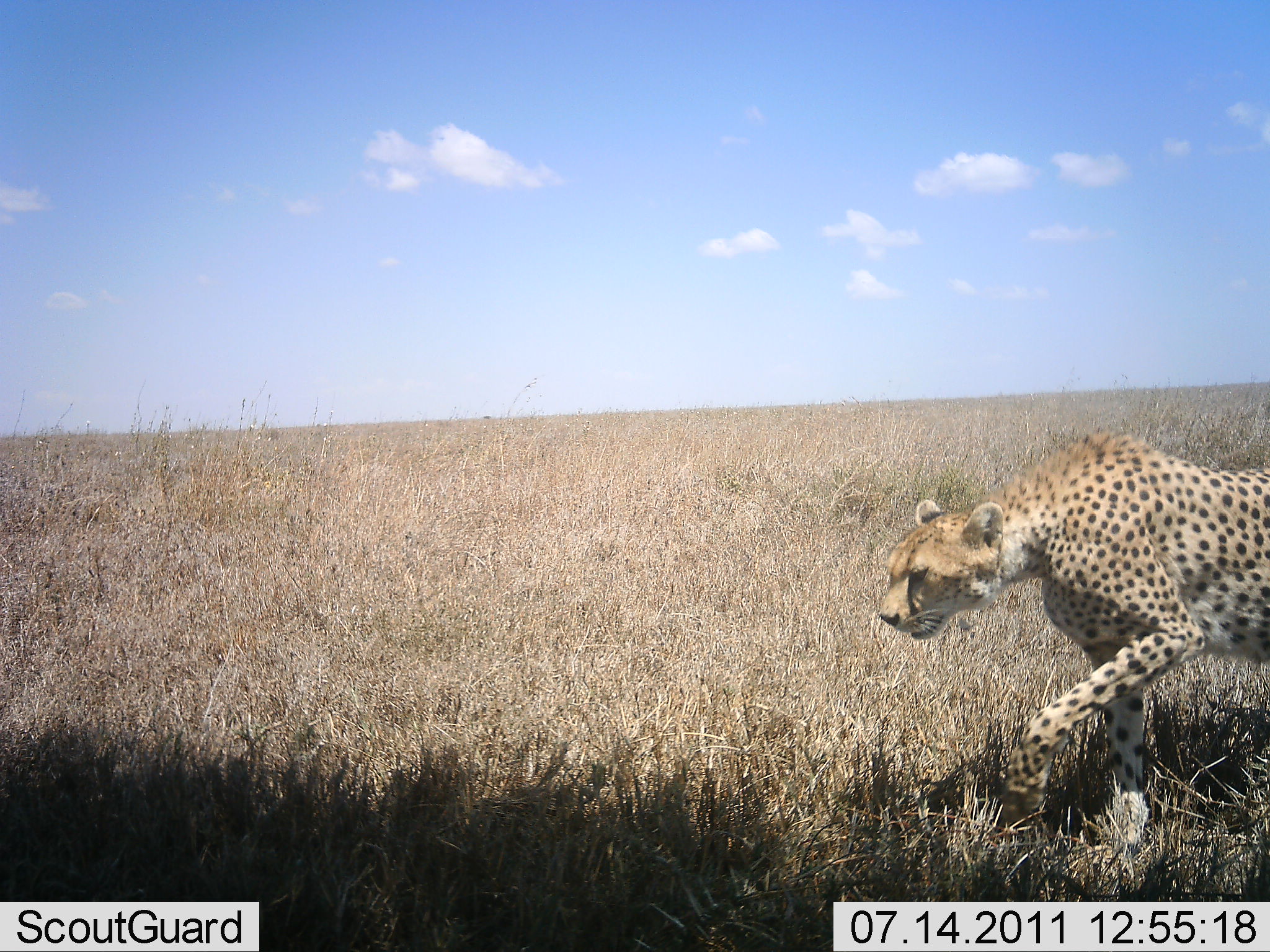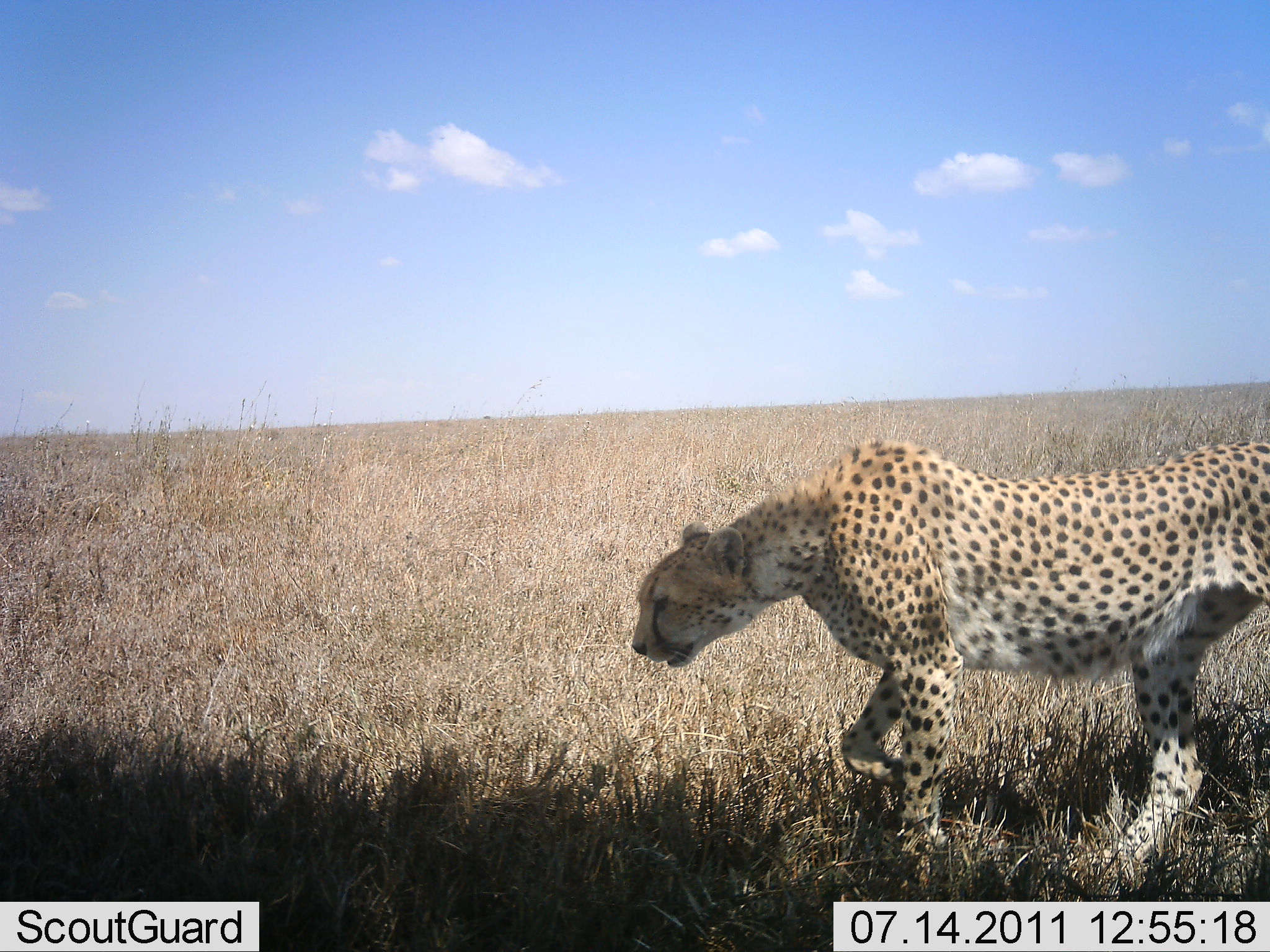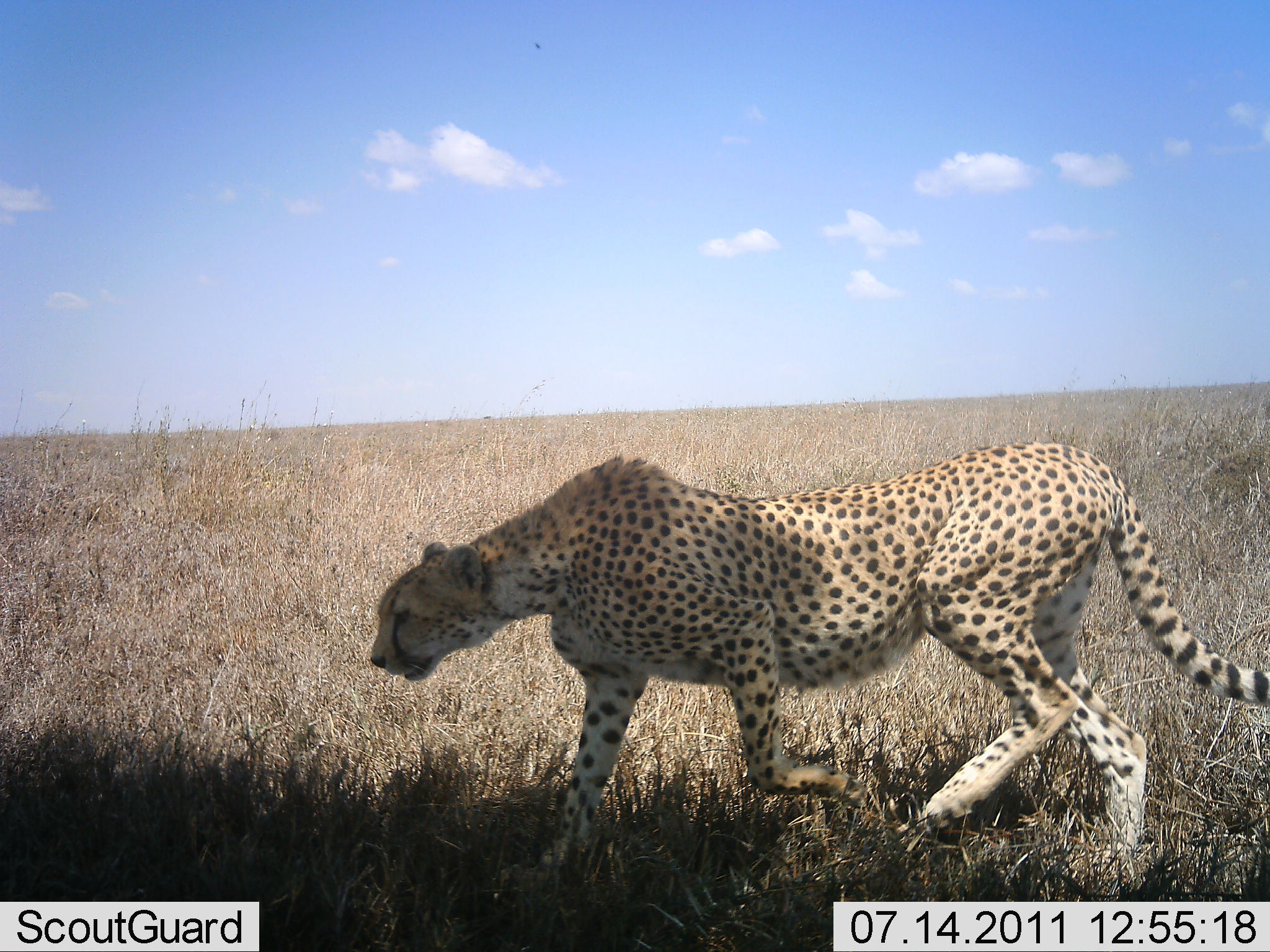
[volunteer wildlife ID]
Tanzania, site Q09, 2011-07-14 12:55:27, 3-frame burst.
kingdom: Animalia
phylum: Chordata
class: Mammalia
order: Carnivora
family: Felidae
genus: Acinonyx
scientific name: Acinonyx jubatus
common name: cheetah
Cheetah (Acinonyx jubatus), count 1. Behavior (volunteer vote fractions): standing 0%, resting 0%, moving 100%, interacting 0%. Young present (vote fraction): 0%. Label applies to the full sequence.